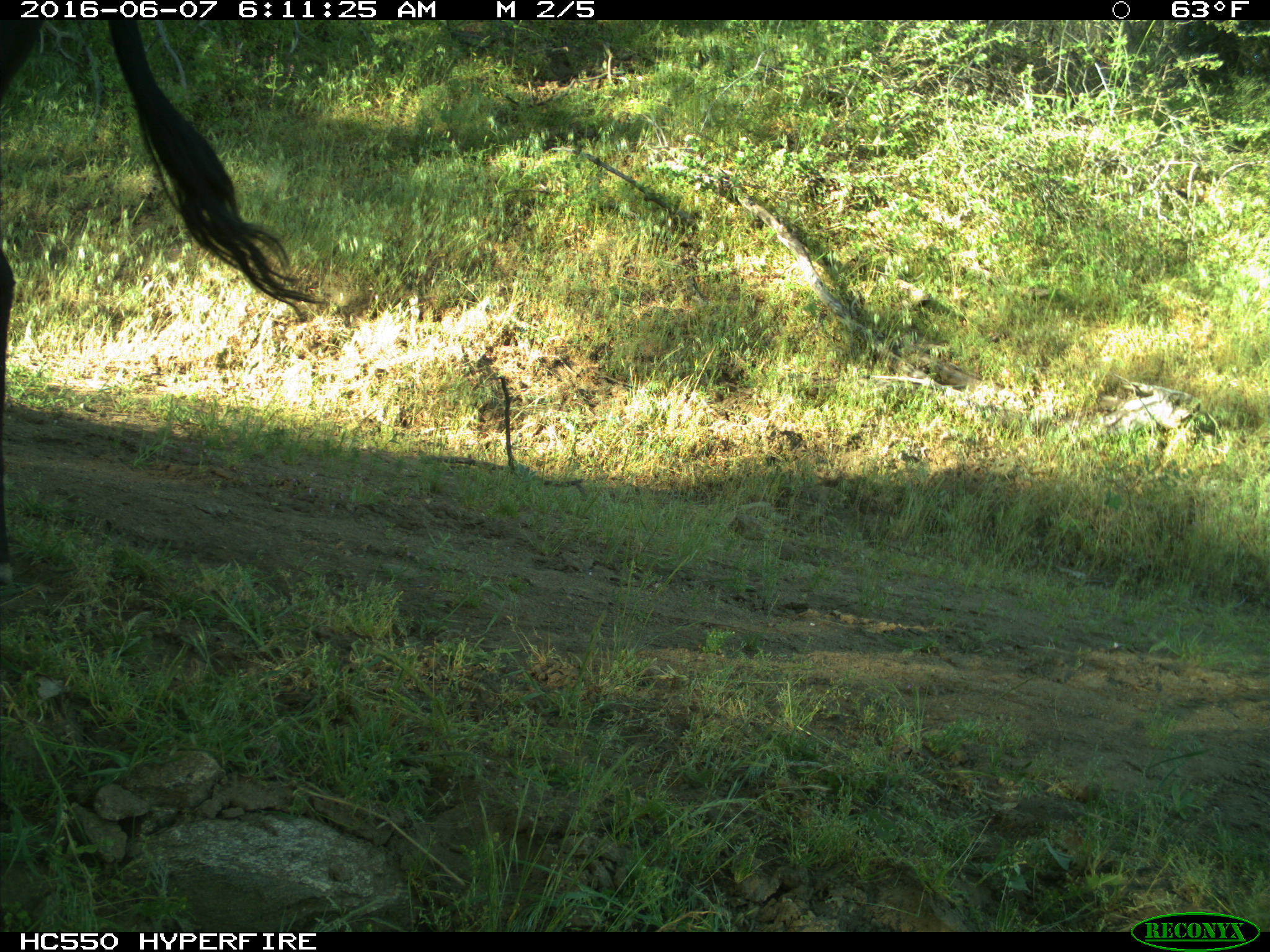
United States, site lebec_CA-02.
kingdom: Animalia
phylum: Chordata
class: Mammalia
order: Artiodactyla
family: Bovidae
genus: Bos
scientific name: Bos taurus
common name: domestic cow